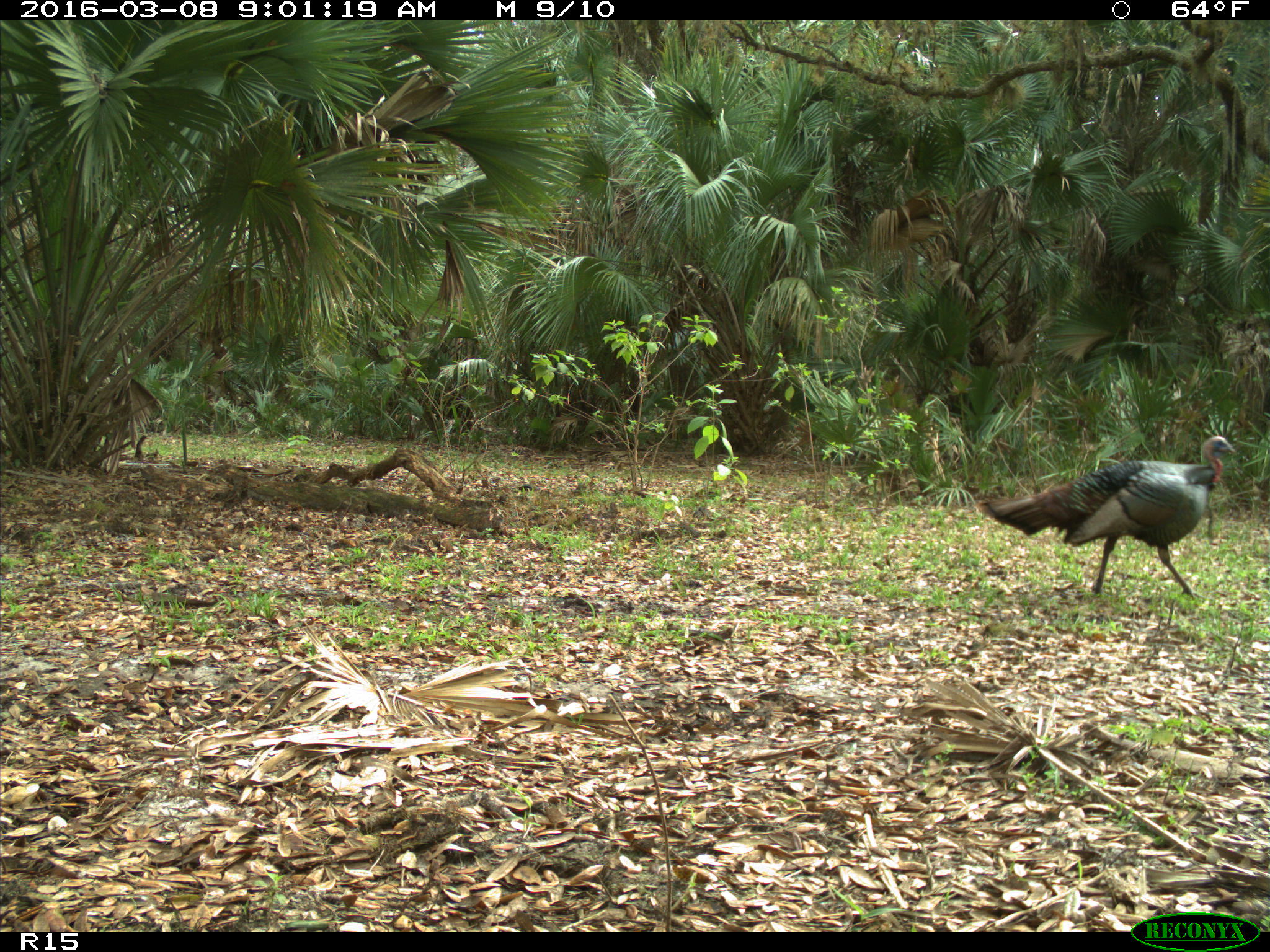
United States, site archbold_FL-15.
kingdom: Animalia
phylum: Chordata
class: Aves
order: Galliformes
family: Phasianidae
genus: Meleagris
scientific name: Meleagris gallopavo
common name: wild turkey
Meleagris gallopavo (wild turkey).